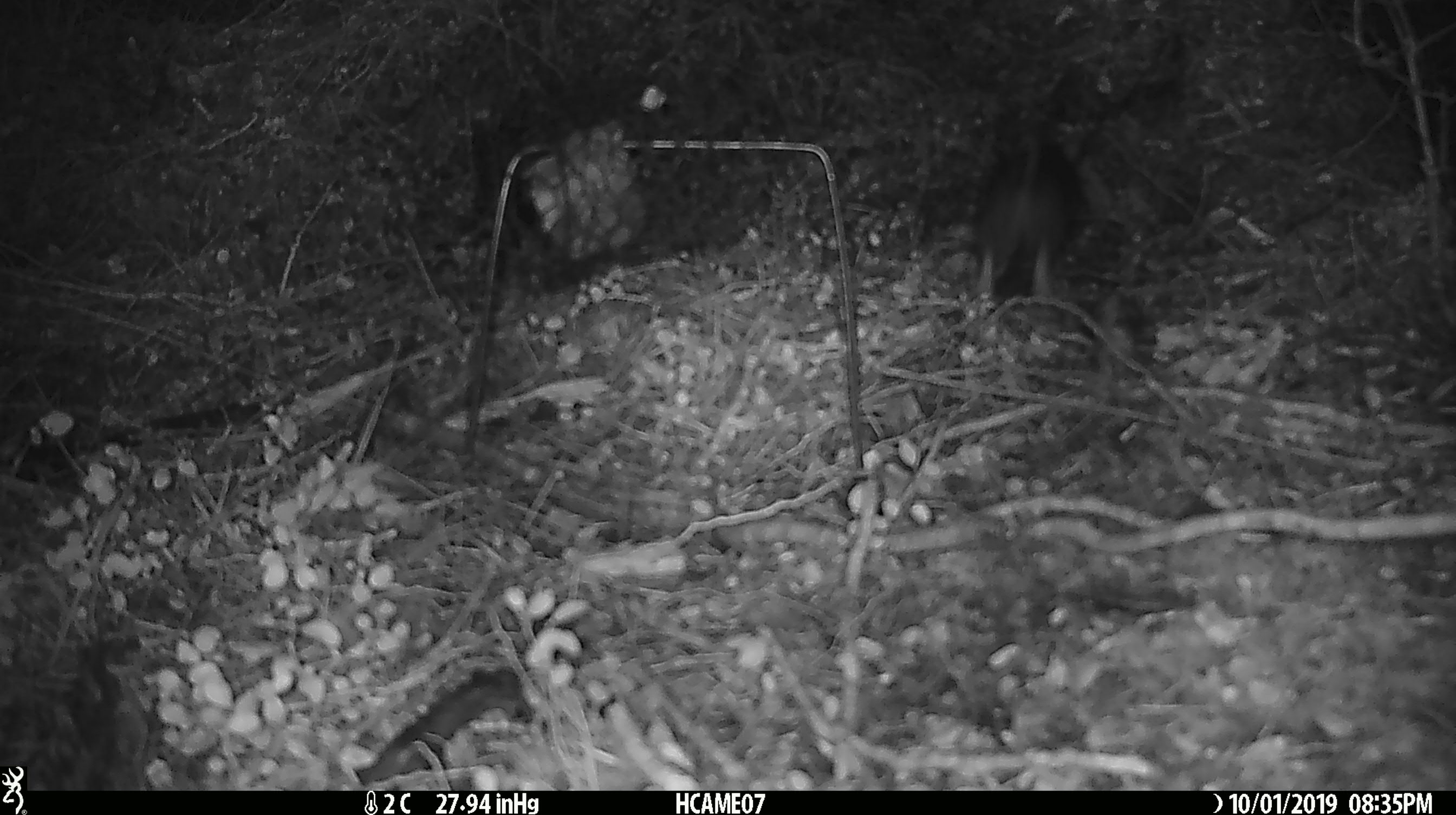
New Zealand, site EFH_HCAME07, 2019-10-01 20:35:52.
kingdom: Animalia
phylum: Chordata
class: Mammalia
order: Rodentia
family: Muridae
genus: Rattus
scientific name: Rattus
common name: rat